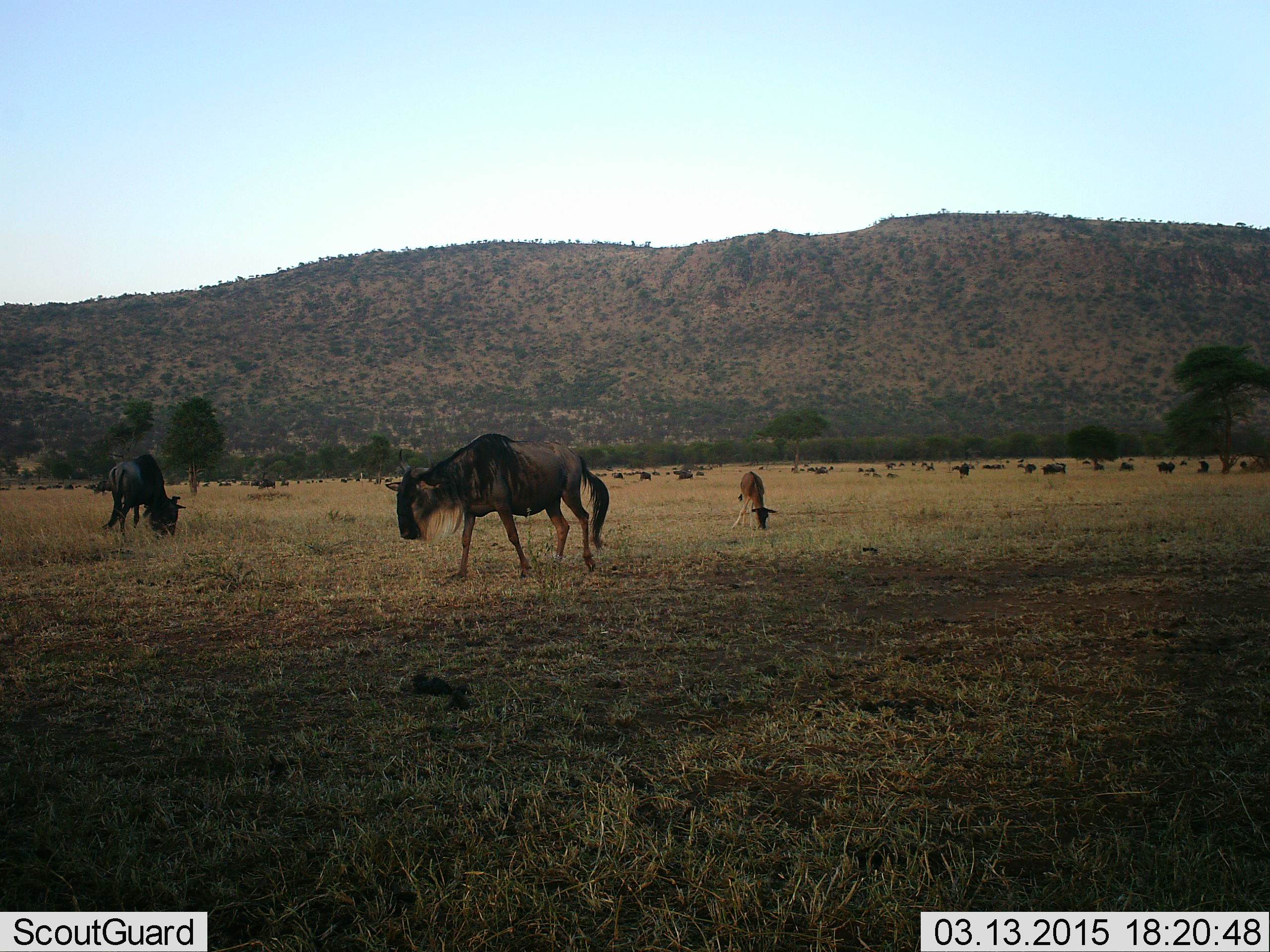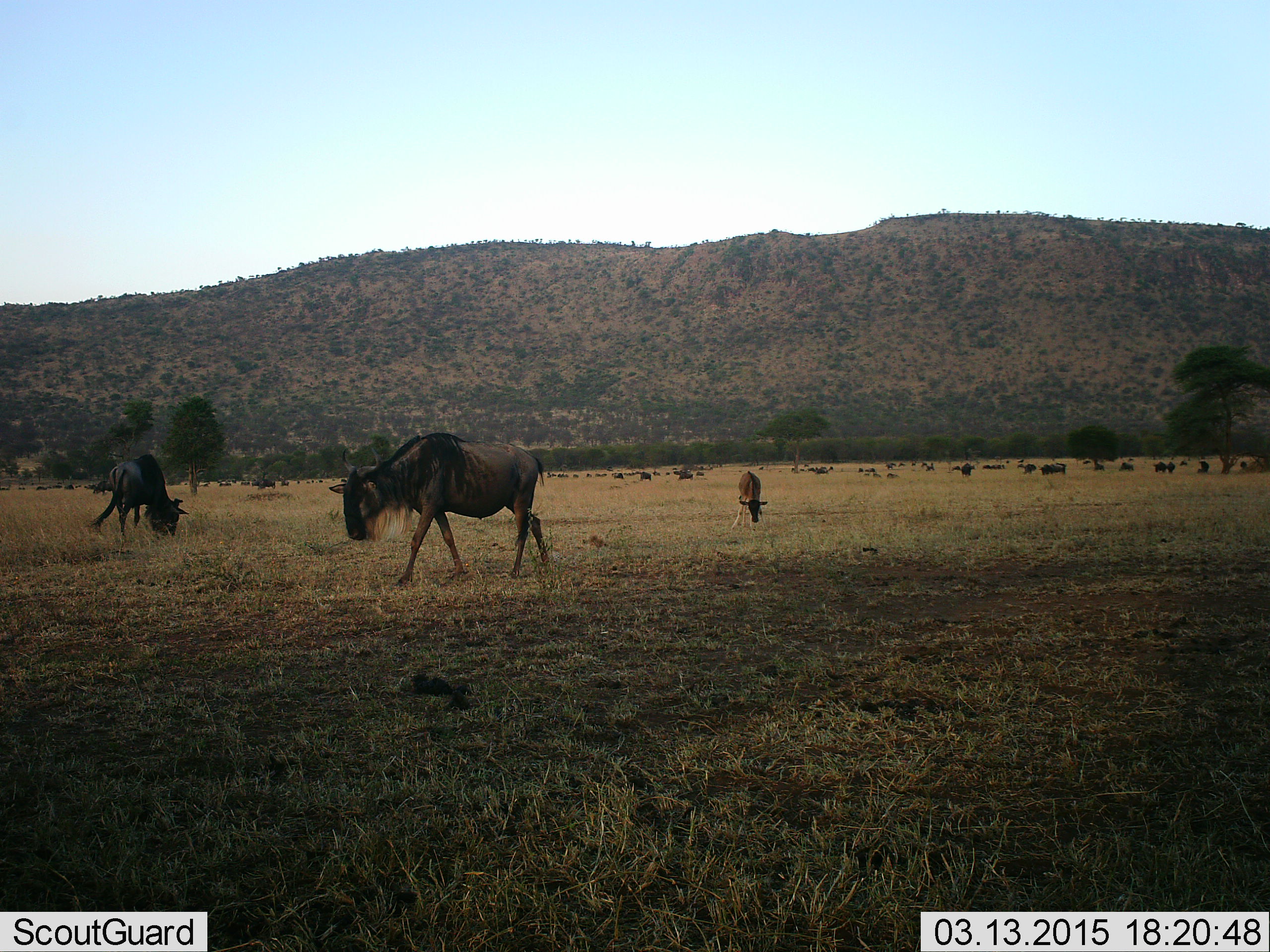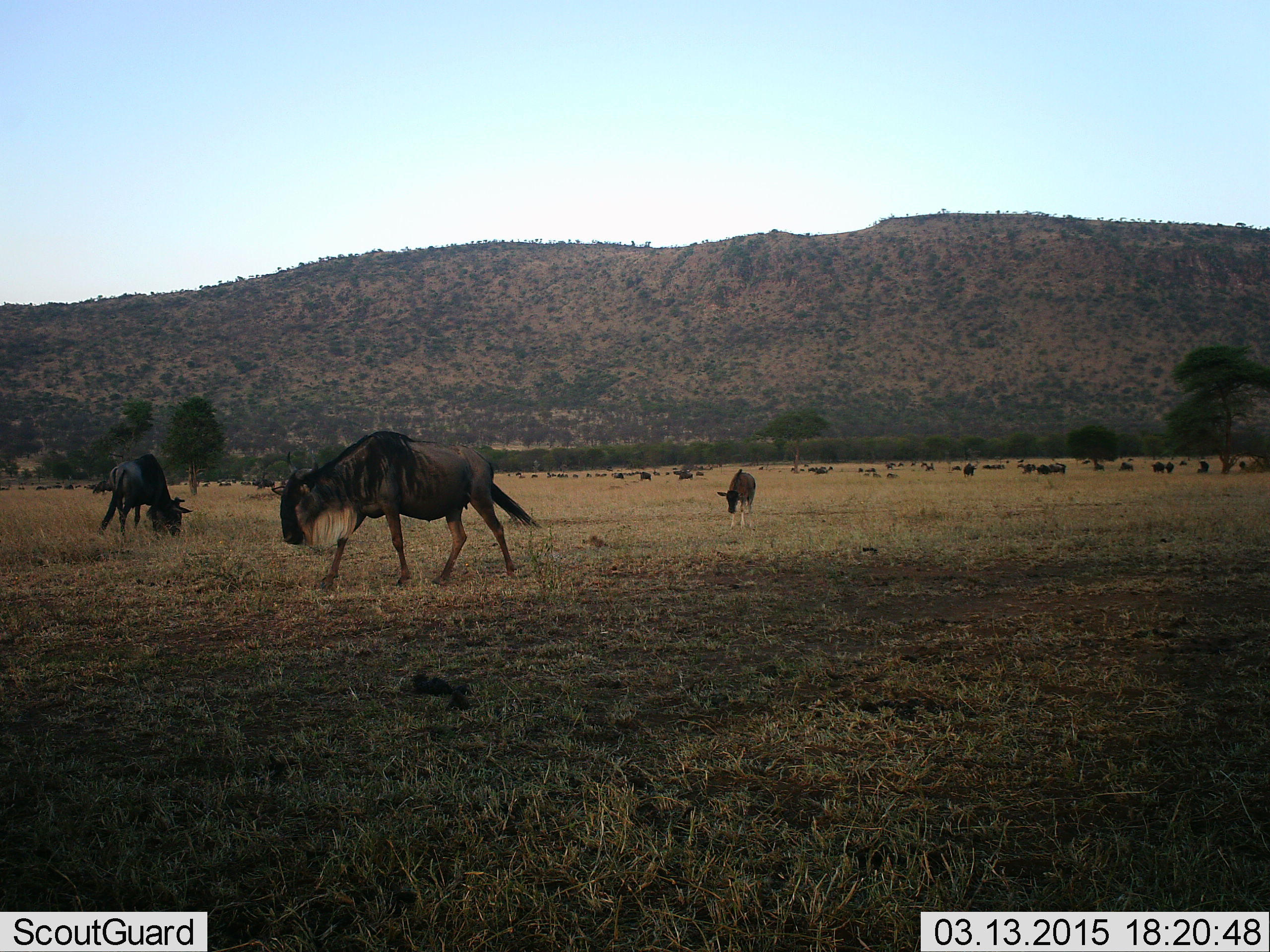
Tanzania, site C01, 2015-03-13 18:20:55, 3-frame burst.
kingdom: Animalia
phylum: Chordata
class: Mammalia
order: Artiodactyla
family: Bovidae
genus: Connochaetes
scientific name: Connochaetes taurinus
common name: blue wildebeest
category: wildebeest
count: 11-50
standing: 40%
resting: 0%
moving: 80%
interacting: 0%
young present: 40%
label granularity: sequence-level